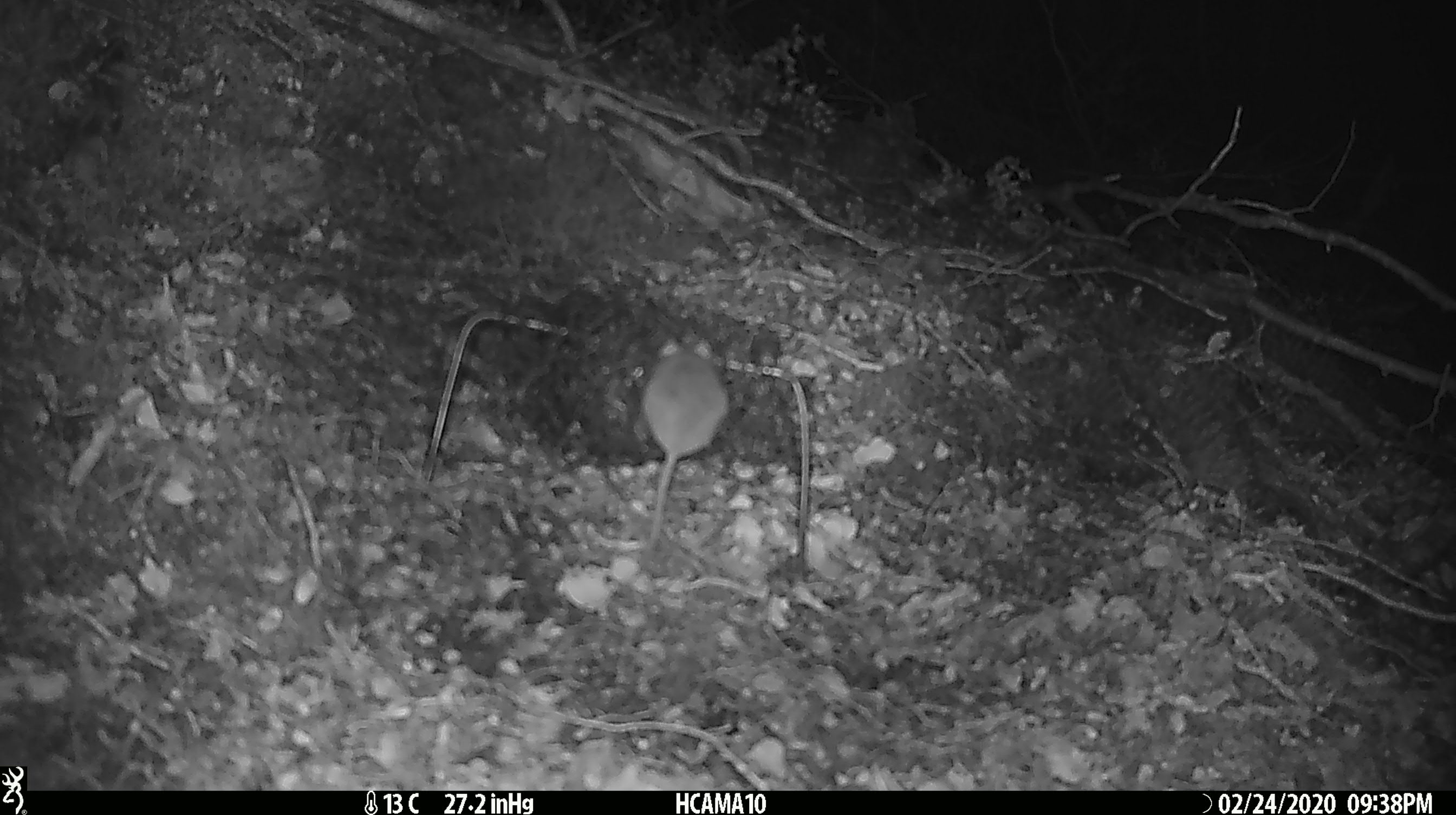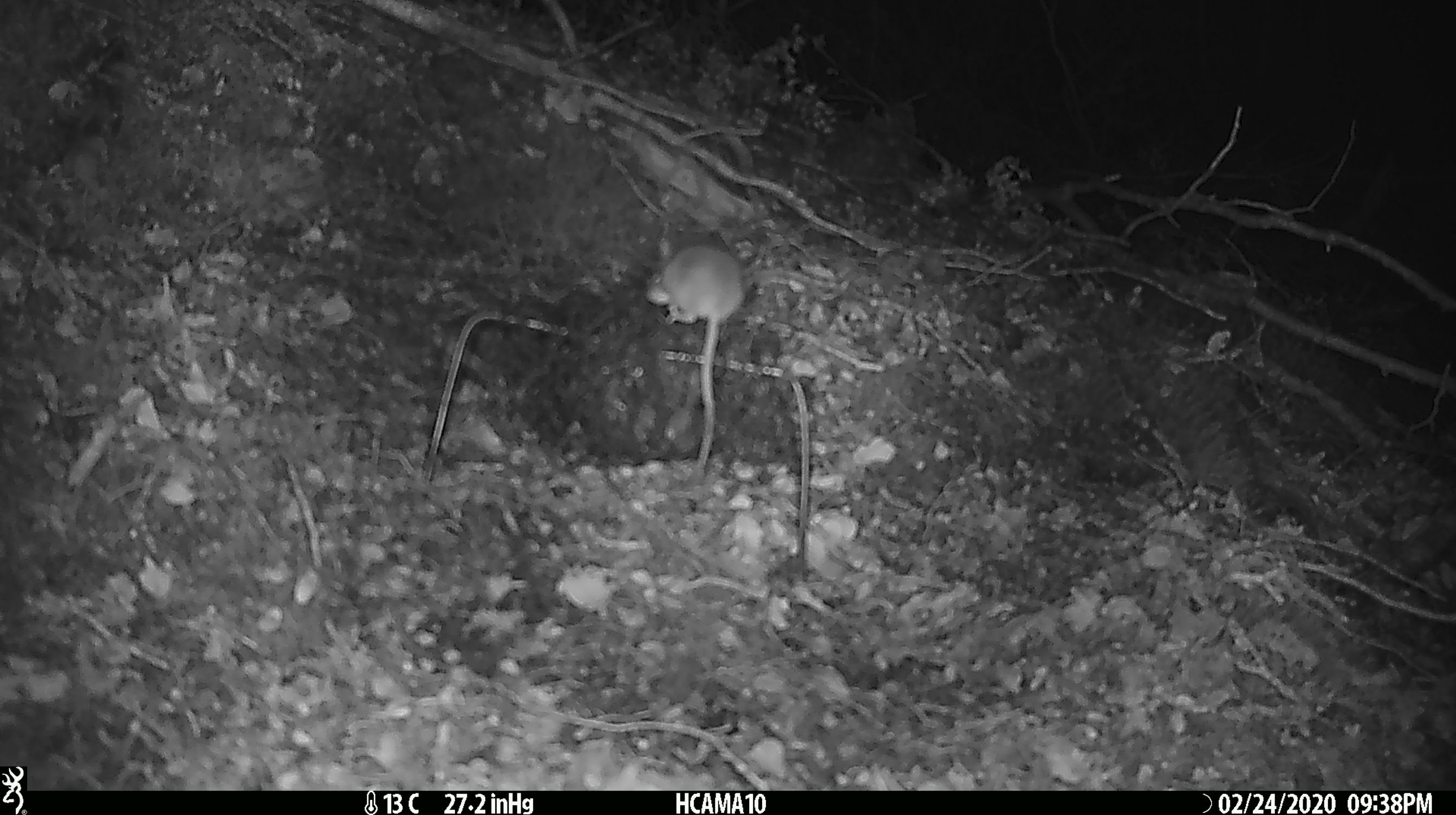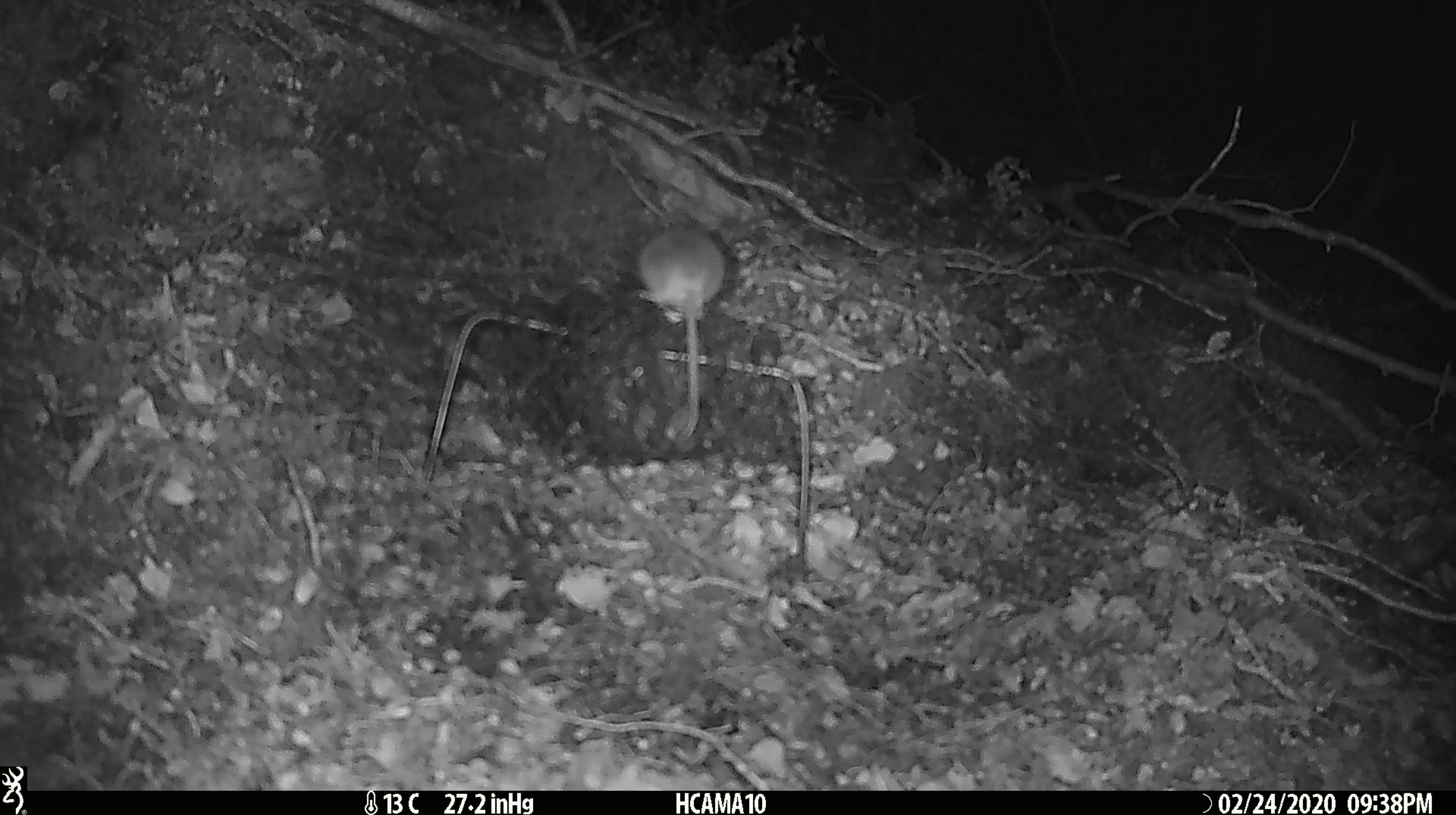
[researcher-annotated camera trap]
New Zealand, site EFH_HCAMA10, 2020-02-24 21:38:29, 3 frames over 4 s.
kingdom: Animalia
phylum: Chordata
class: Mammalia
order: Rodentia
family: Muridae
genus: Mus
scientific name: Mus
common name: mouse